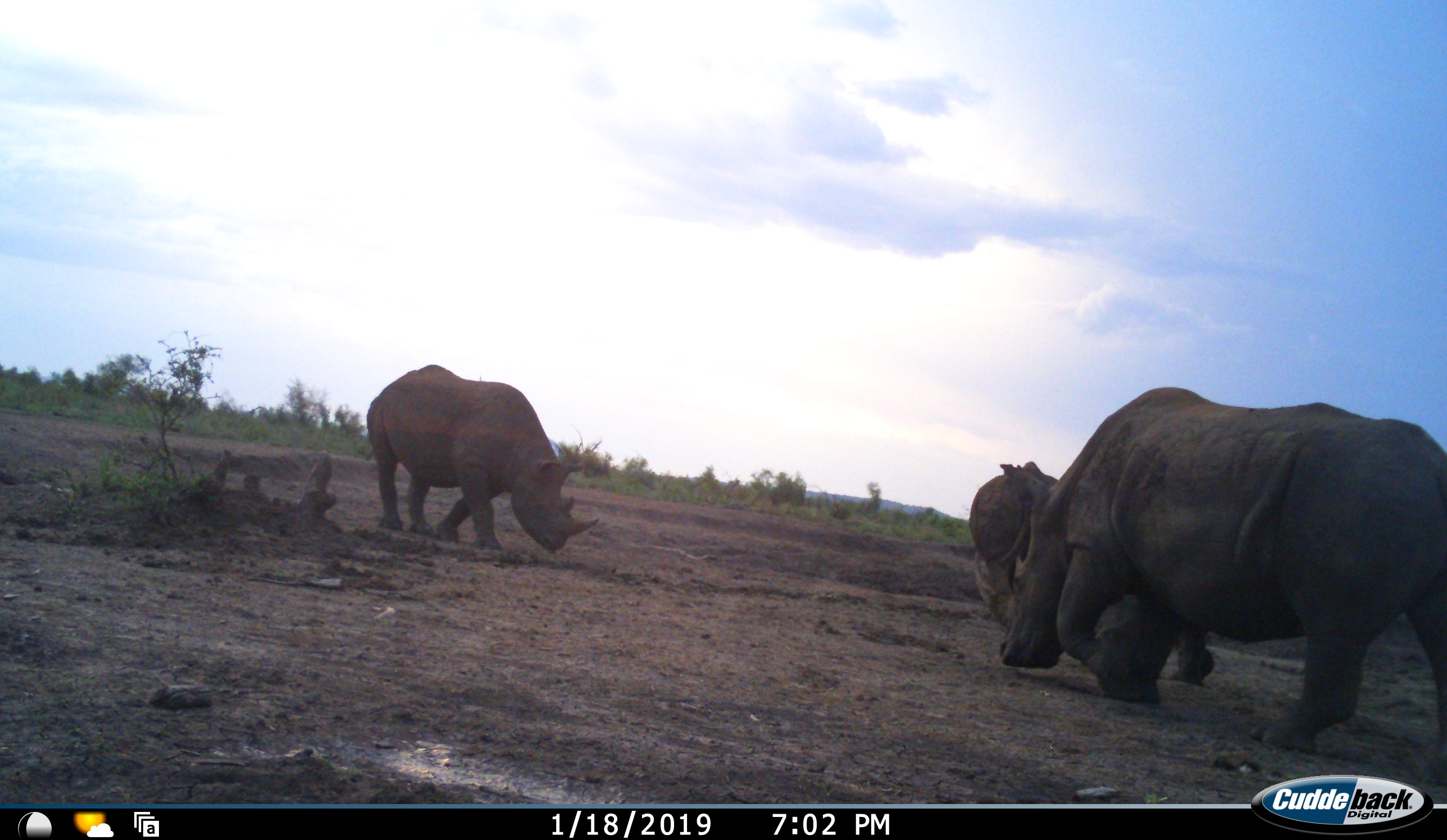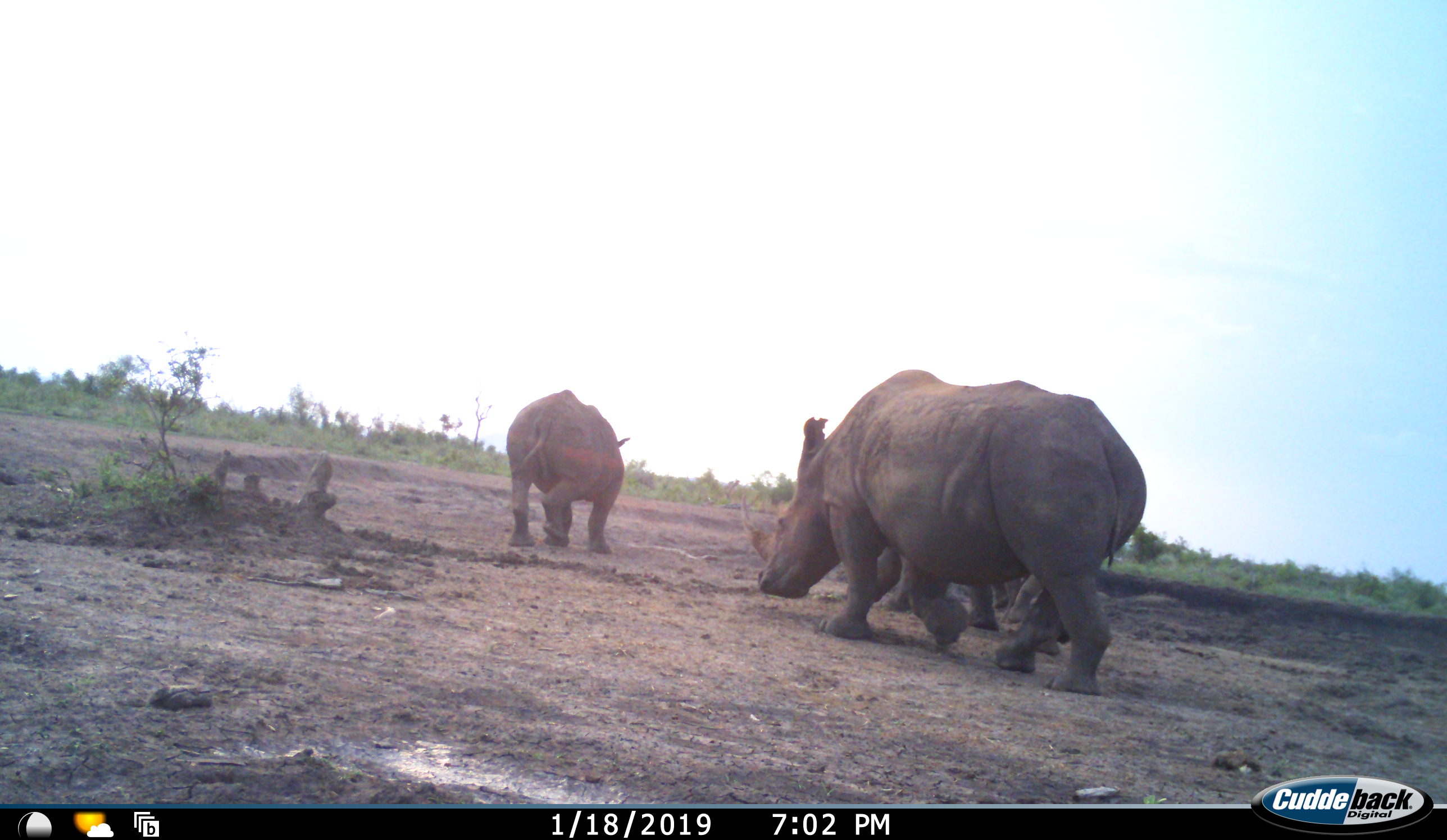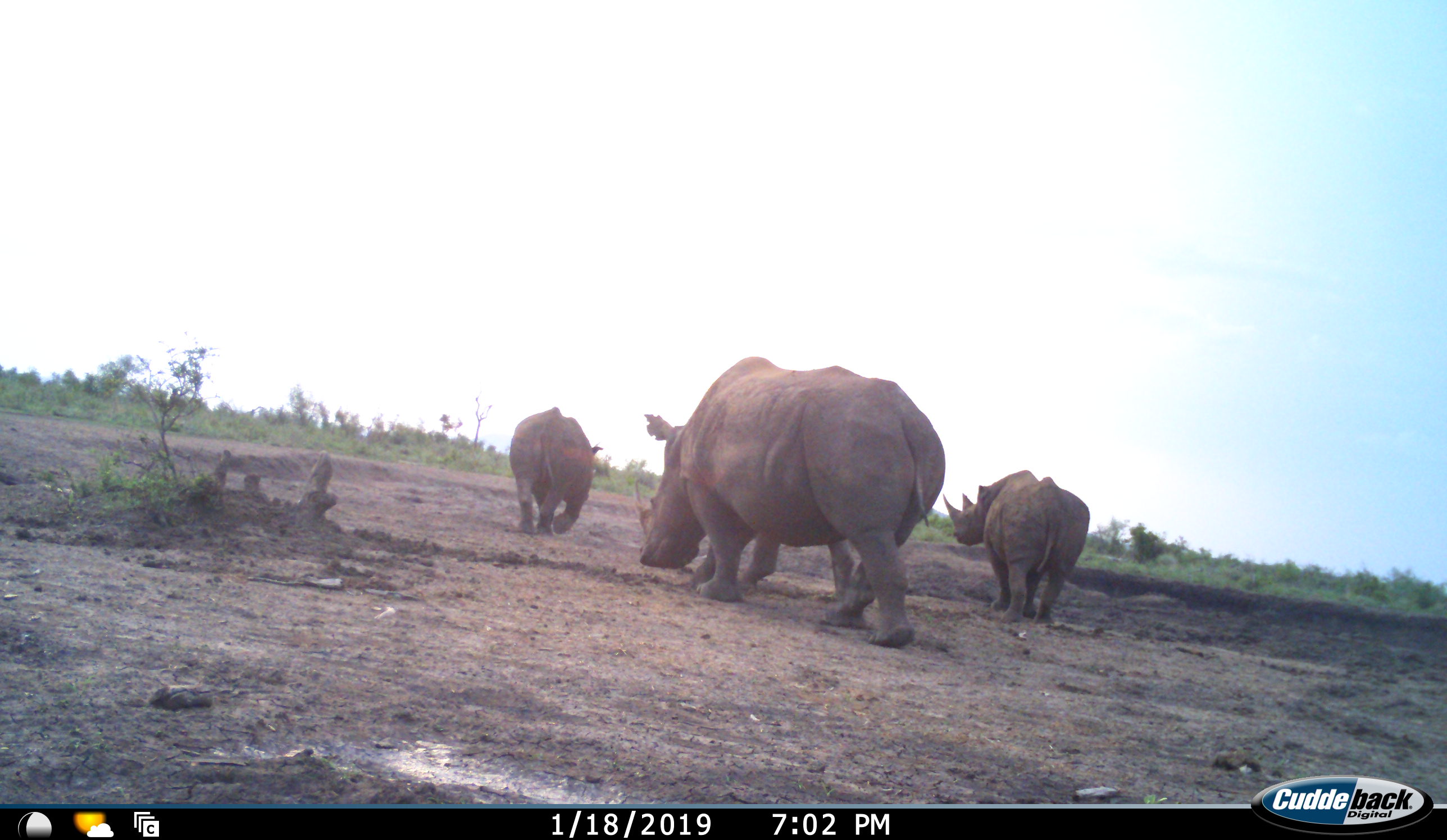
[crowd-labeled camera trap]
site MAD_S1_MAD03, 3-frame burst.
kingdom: Animalia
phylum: Chordata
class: Mammalia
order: Perissodactyla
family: Rhinocerotidae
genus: Ceratotherium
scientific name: Ceratotherium simum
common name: white rhinoceros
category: rhinoceroswhite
Rhinoceroswhite (white rhinoceros) (Ceratotherium simum), count 3. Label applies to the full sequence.